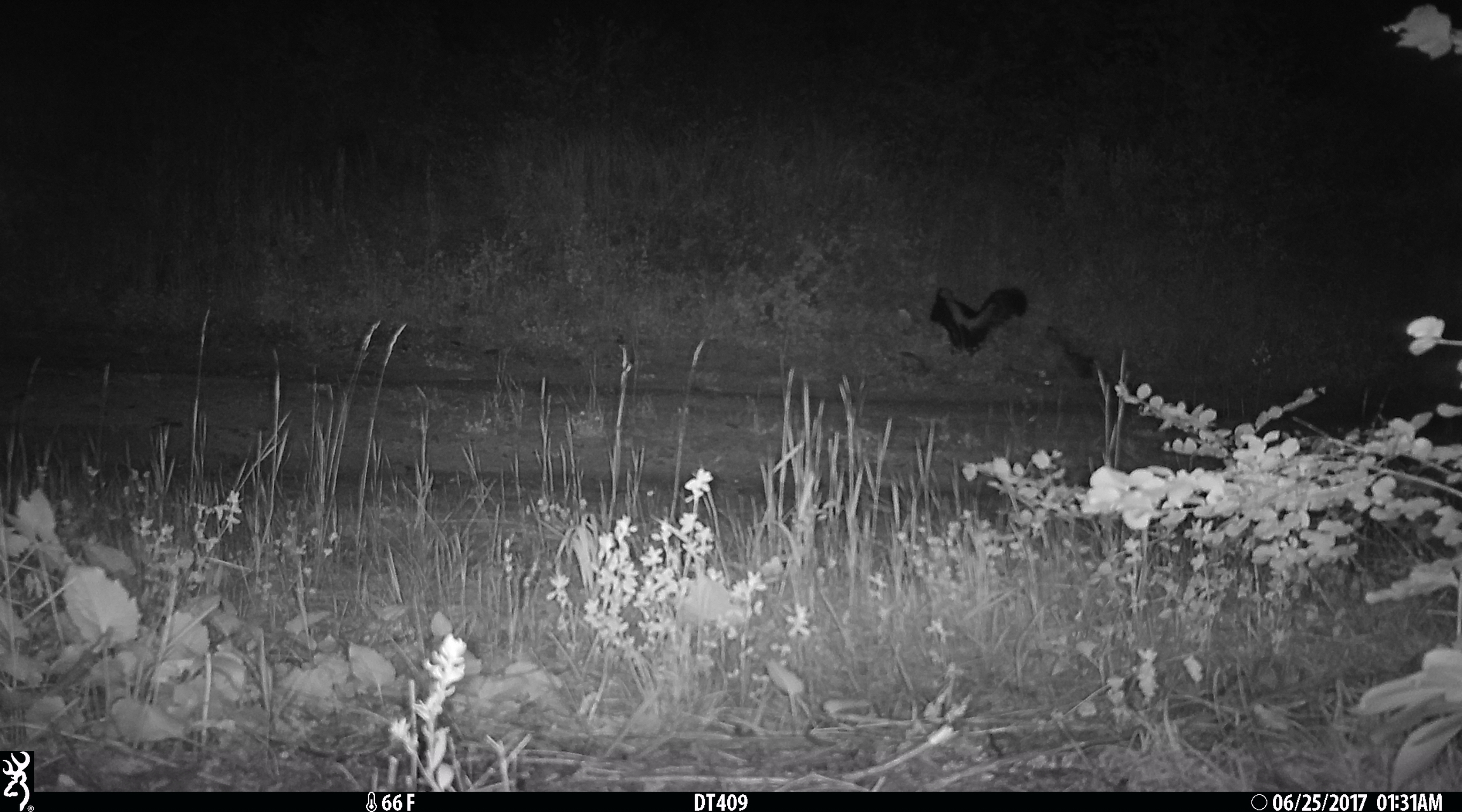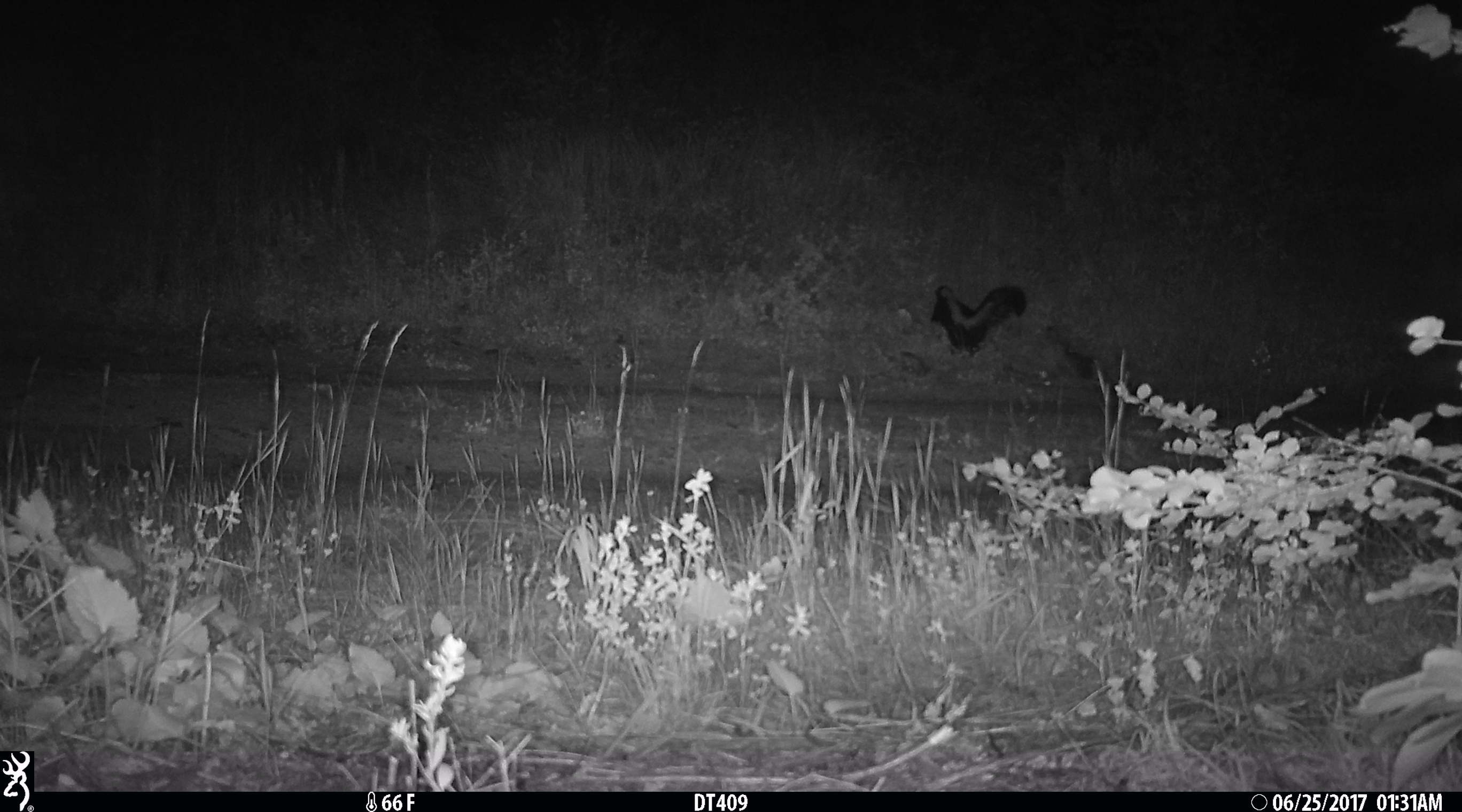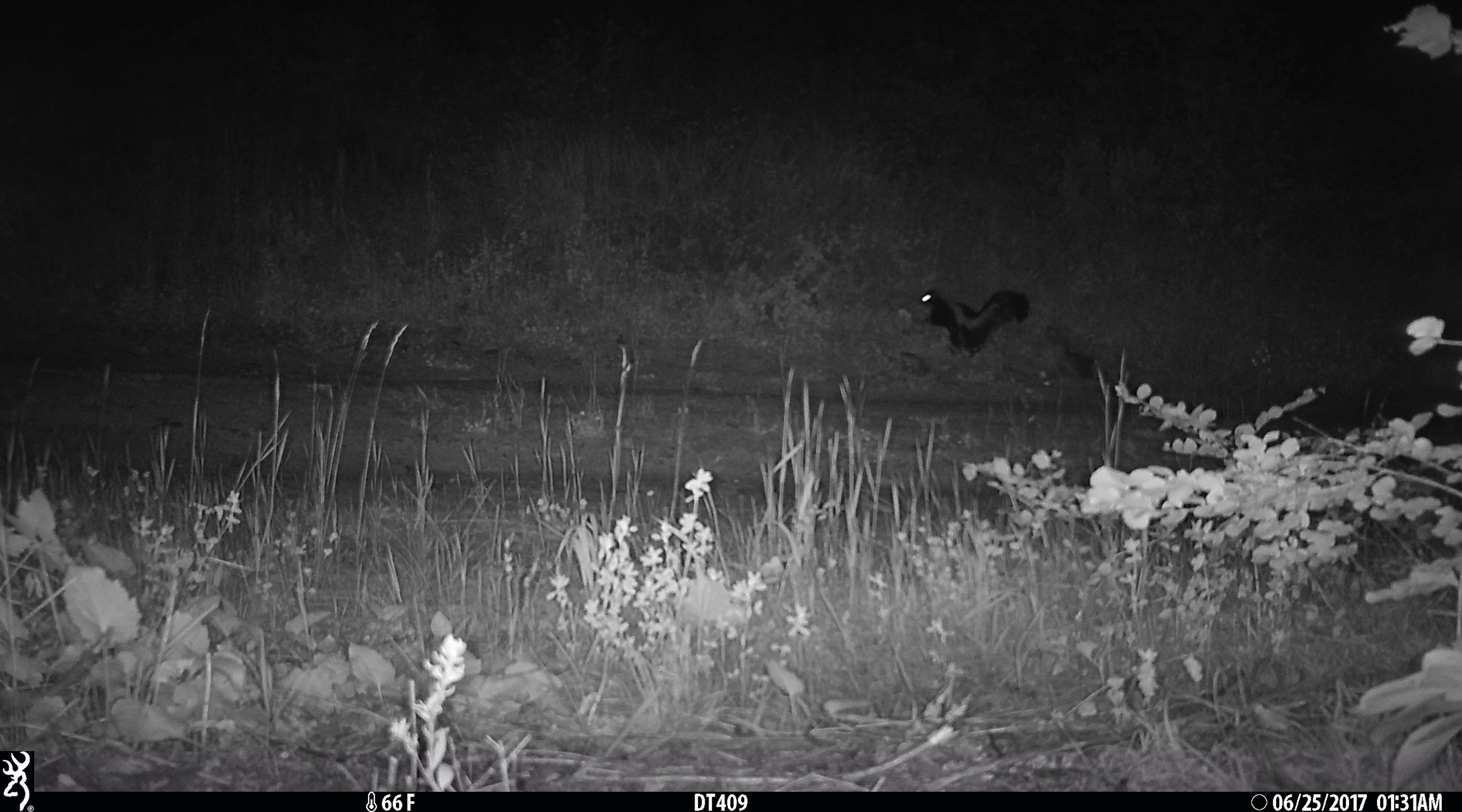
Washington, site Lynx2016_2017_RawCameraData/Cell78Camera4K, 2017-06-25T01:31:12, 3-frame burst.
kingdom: Animalia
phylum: Chordata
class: Mammalia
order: Carnivora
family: Mephitidae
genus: Mephitis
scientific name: Mephitis mephitis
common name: striped skunk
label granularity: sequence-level